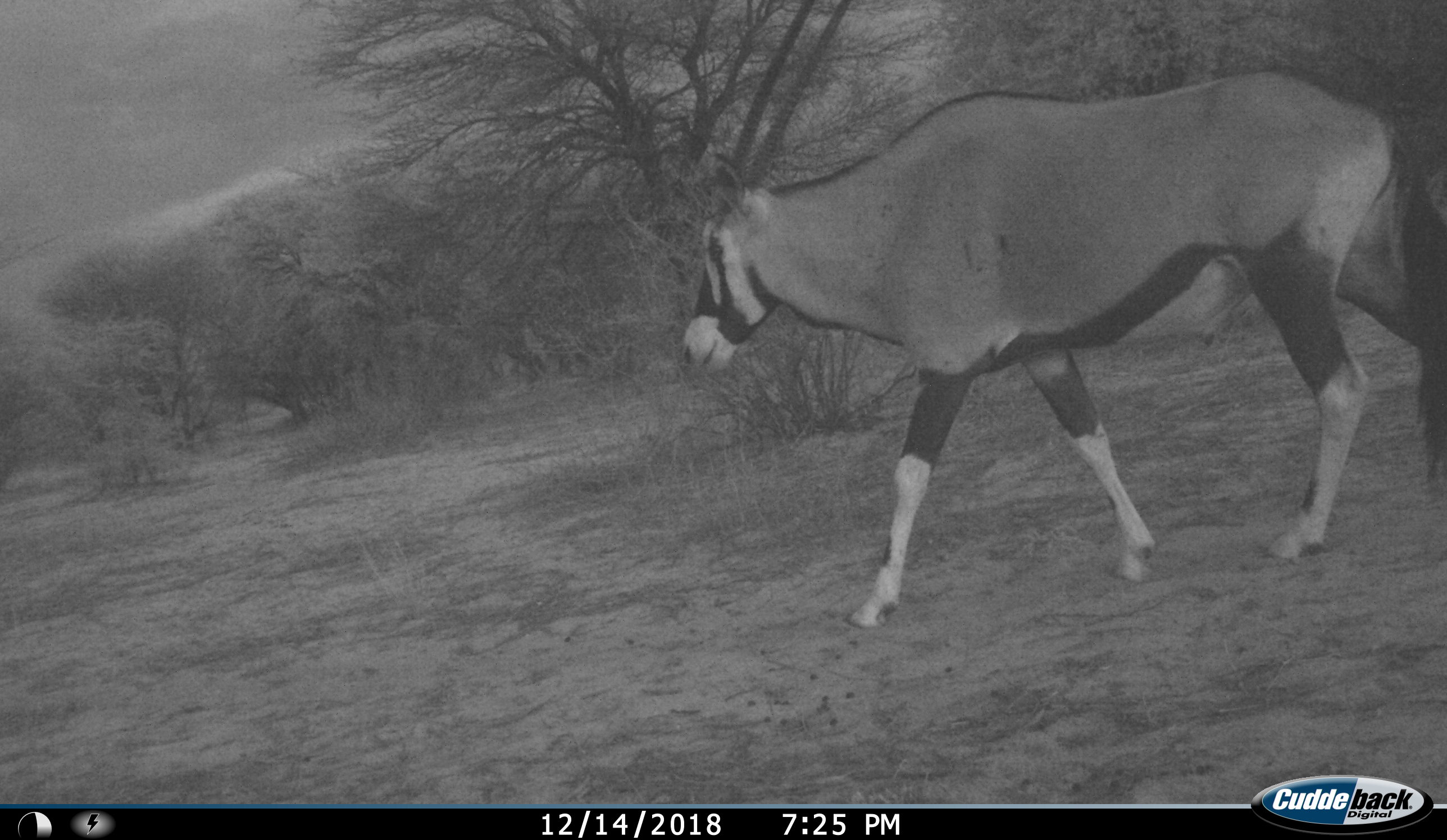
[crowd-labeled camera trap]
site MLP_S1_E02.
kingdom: Animalia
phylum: Chordata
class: Mammalia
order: Artiodactyla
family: Bovidae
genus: Oryx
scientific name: Oryx gazella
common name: gemsbok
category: oryx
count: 1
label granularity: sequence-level